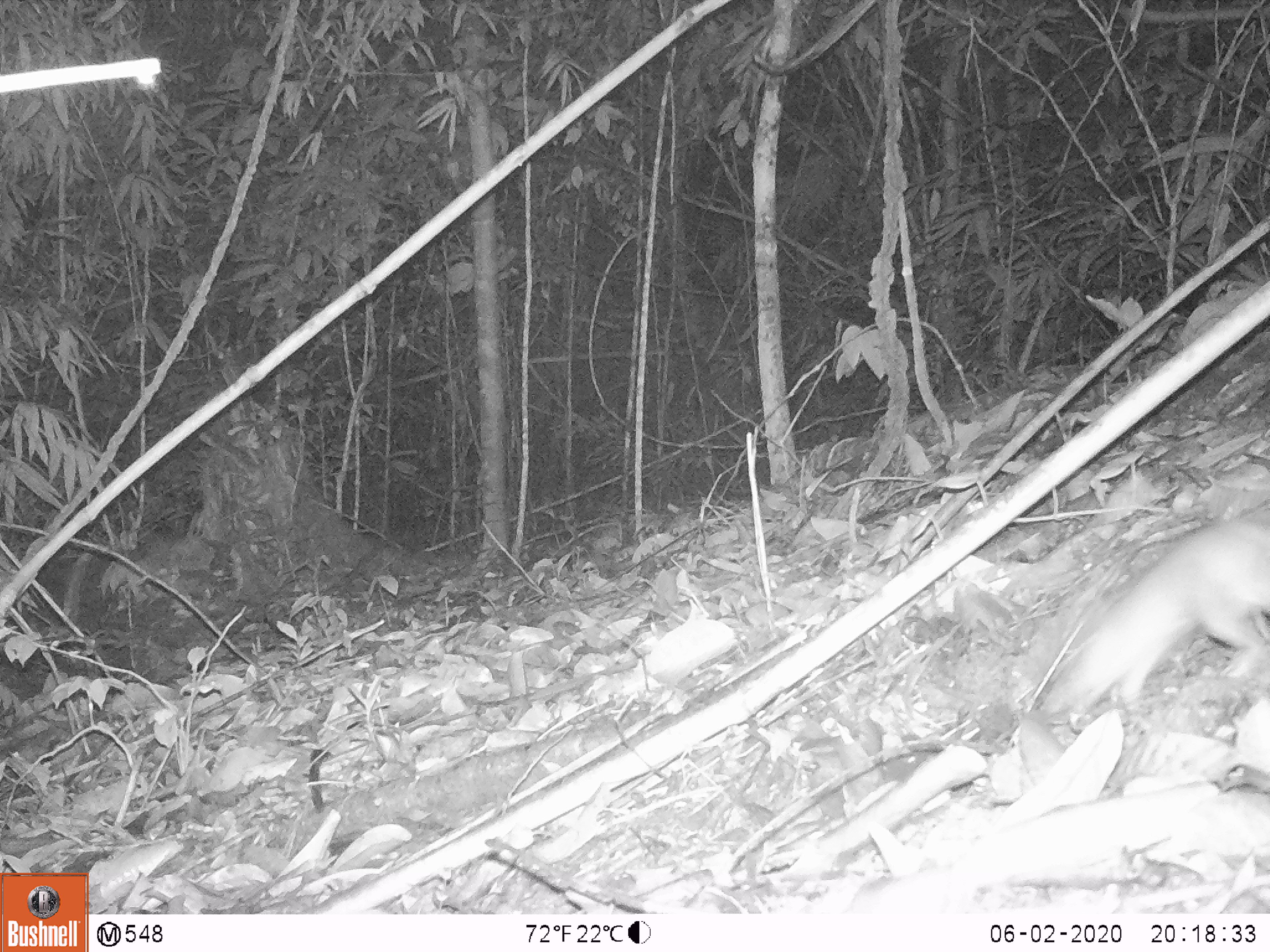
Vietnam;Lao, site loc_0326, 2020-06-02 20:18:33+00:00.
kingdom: Animalia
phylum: Chordata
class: Mammalia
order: Rodentia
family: Muridae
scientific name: Muridae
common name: old-world mice and rats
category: unidentified murid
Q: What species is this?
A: Unidentified murid (old-world mice and rats) (Muridae).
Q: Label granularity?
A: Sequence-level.